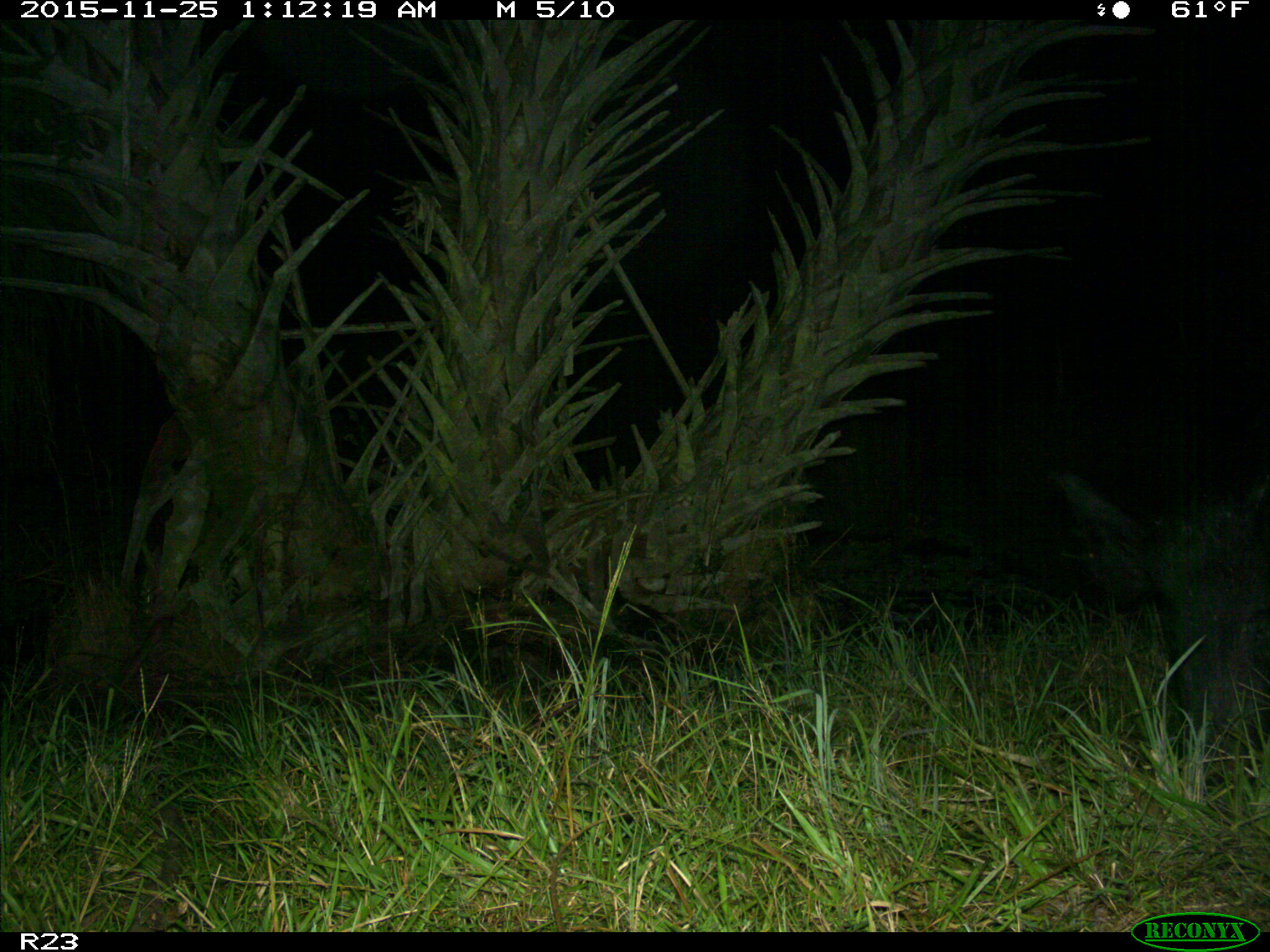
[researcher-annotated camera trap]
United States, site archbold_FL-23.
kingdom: Animalia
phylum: Chordata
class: Mammalia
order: Artiodactyla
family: Suidae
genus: Sus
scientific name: Sus scrofa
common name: wild boar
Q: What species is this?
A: Sus scrofa (wild boar).